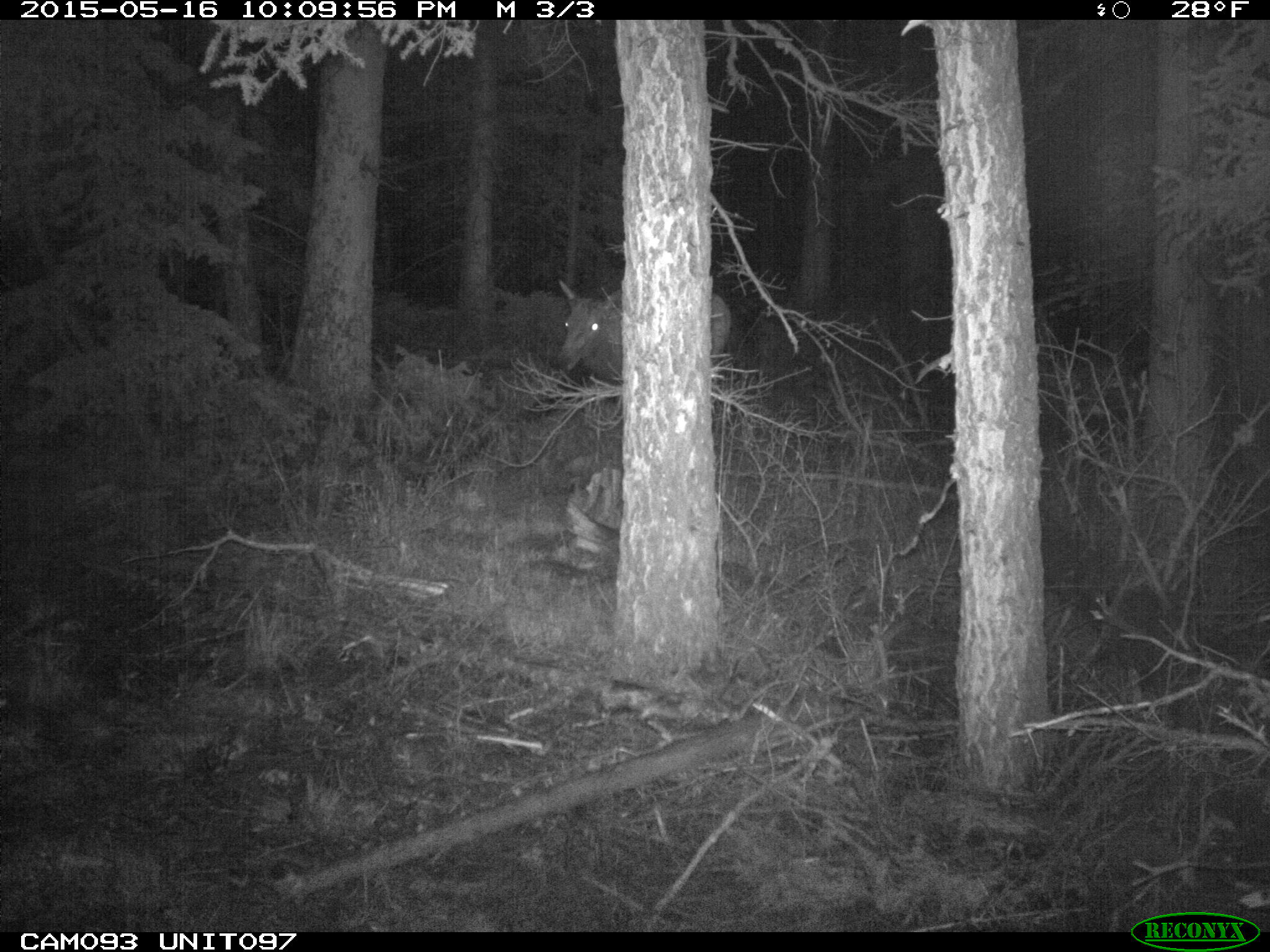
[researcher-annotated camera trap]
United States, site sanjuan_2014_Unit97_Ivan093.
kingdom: Animalia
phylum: Chordata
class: Mammalia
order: Artiodactyla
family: Cervidae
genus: Cervus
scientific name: Cervus elaphus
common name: red deer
Cervus elaphus (red deer).